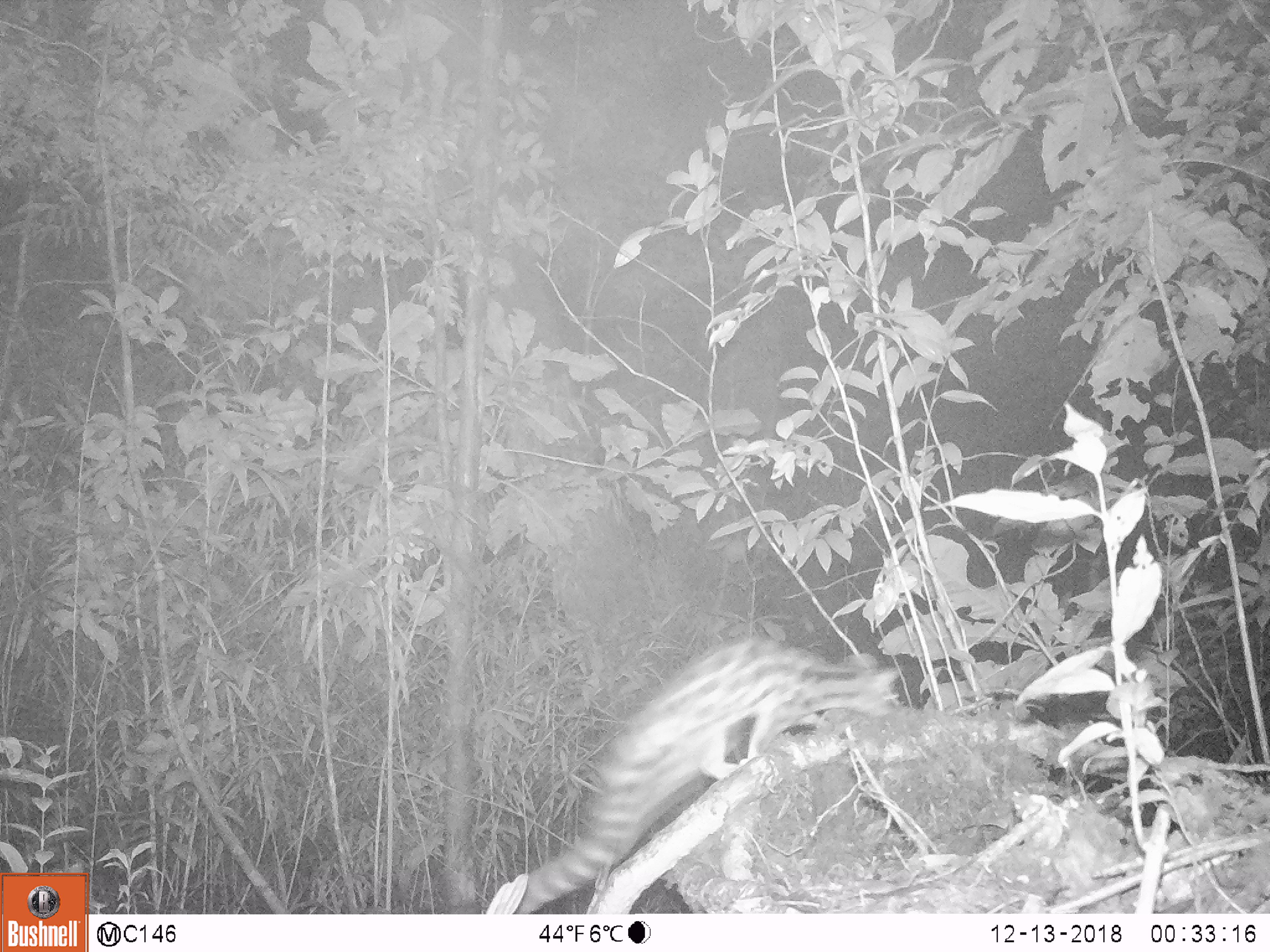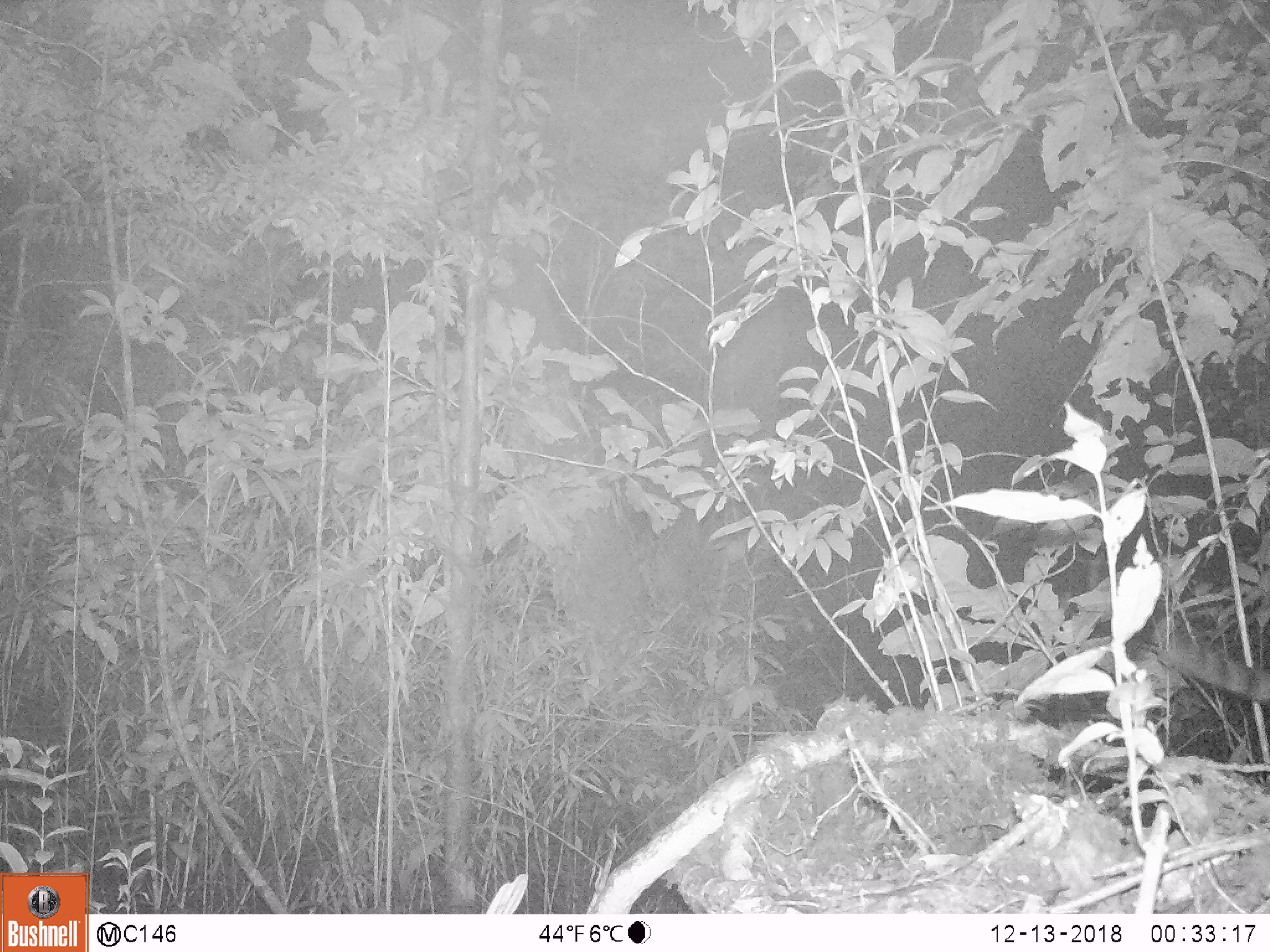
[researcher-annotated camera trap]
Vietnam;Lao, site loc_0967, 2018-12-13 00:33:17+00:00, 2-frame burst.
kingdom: Animalia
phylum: Chordata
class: Mammalia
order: Carnivora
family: Prionodontidae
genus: Prionodon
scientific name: Prionodon pardicolor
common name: spotted linsang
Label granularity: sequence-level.